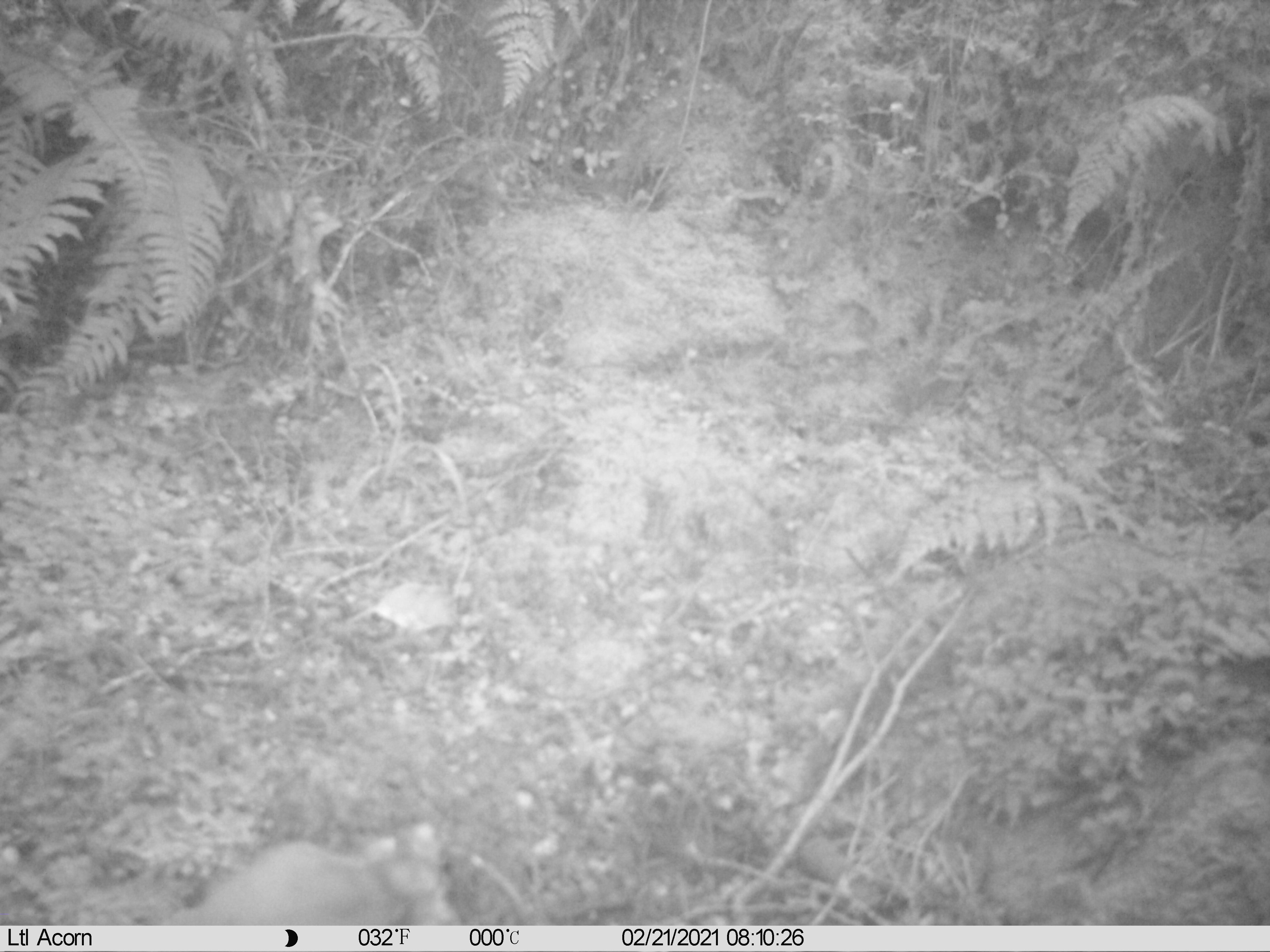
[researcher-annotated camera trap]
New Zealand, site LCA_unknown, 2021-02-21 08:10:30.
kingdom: Animalia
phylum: Chordata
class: Mammalia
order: Carnivora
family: Mustelidae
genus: Mustela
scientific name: Mustela erminea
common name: stoat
Stoat (Mustela erminea).